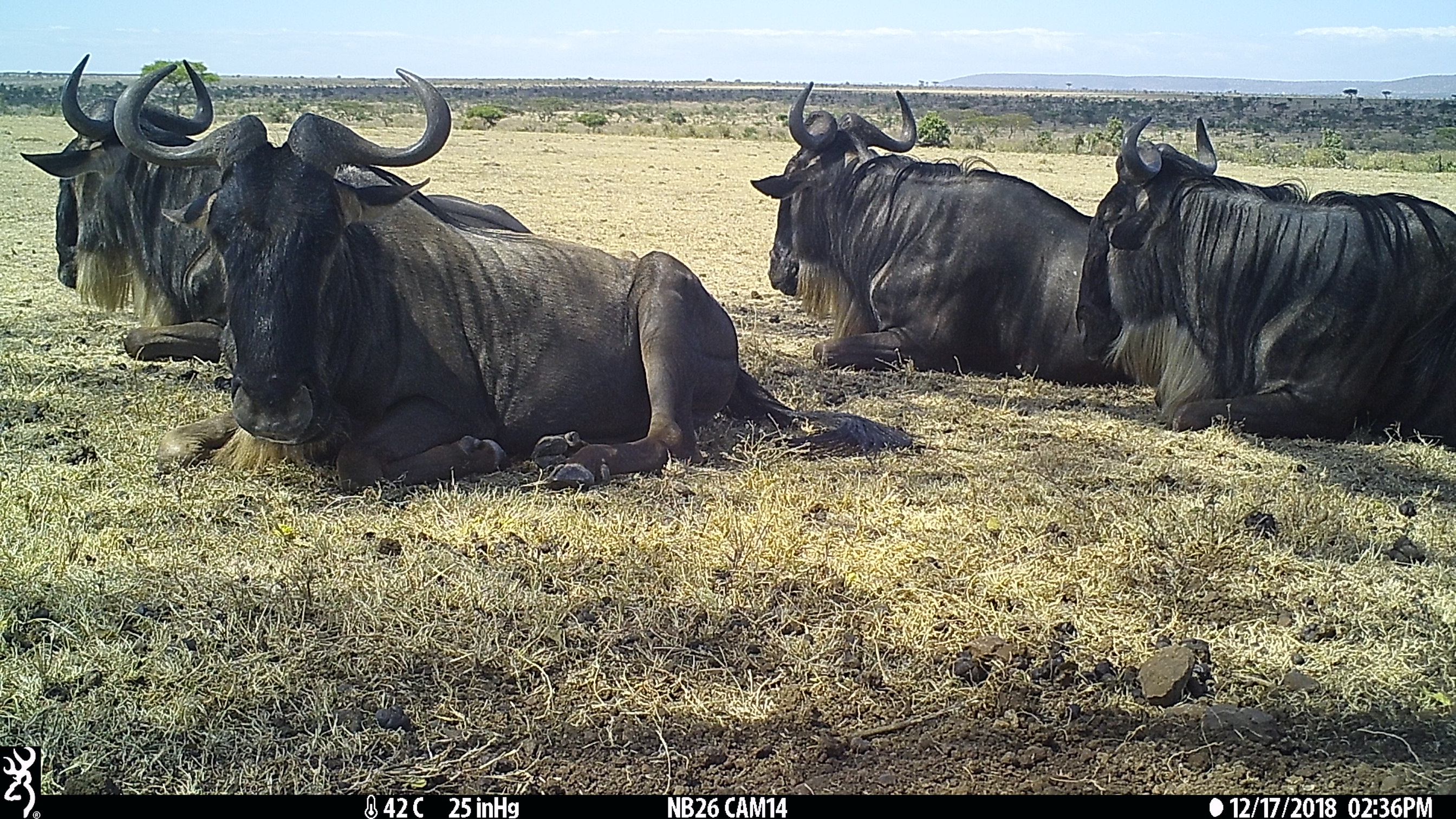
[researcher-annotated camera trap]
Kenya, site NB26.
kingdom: Animalia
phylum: Chordata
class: Mammalia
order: Artiodactyla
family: Bovidae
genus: Connochaetes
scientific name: Connochaetes taurinus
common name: blue wildebeest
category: wildebeest